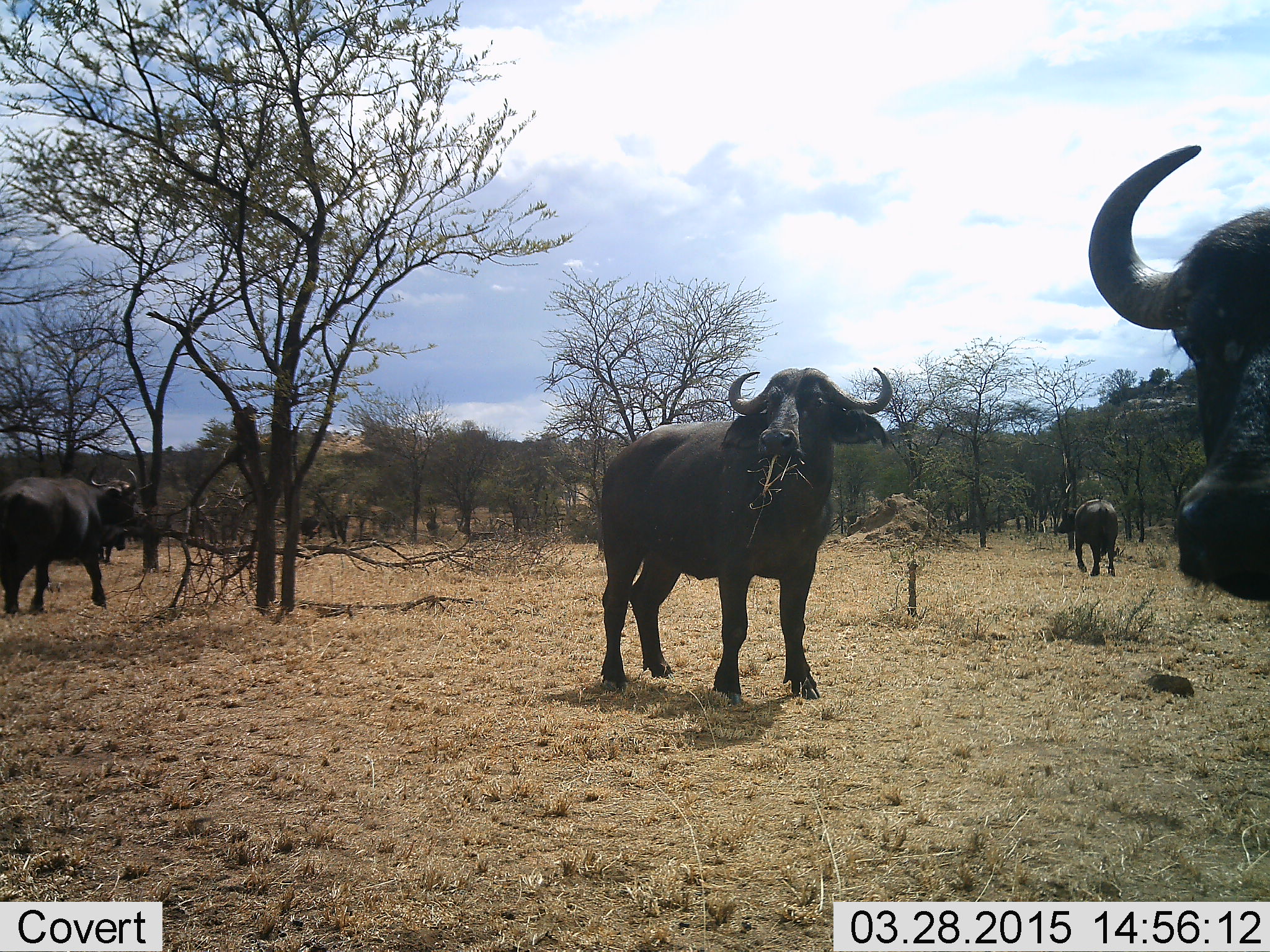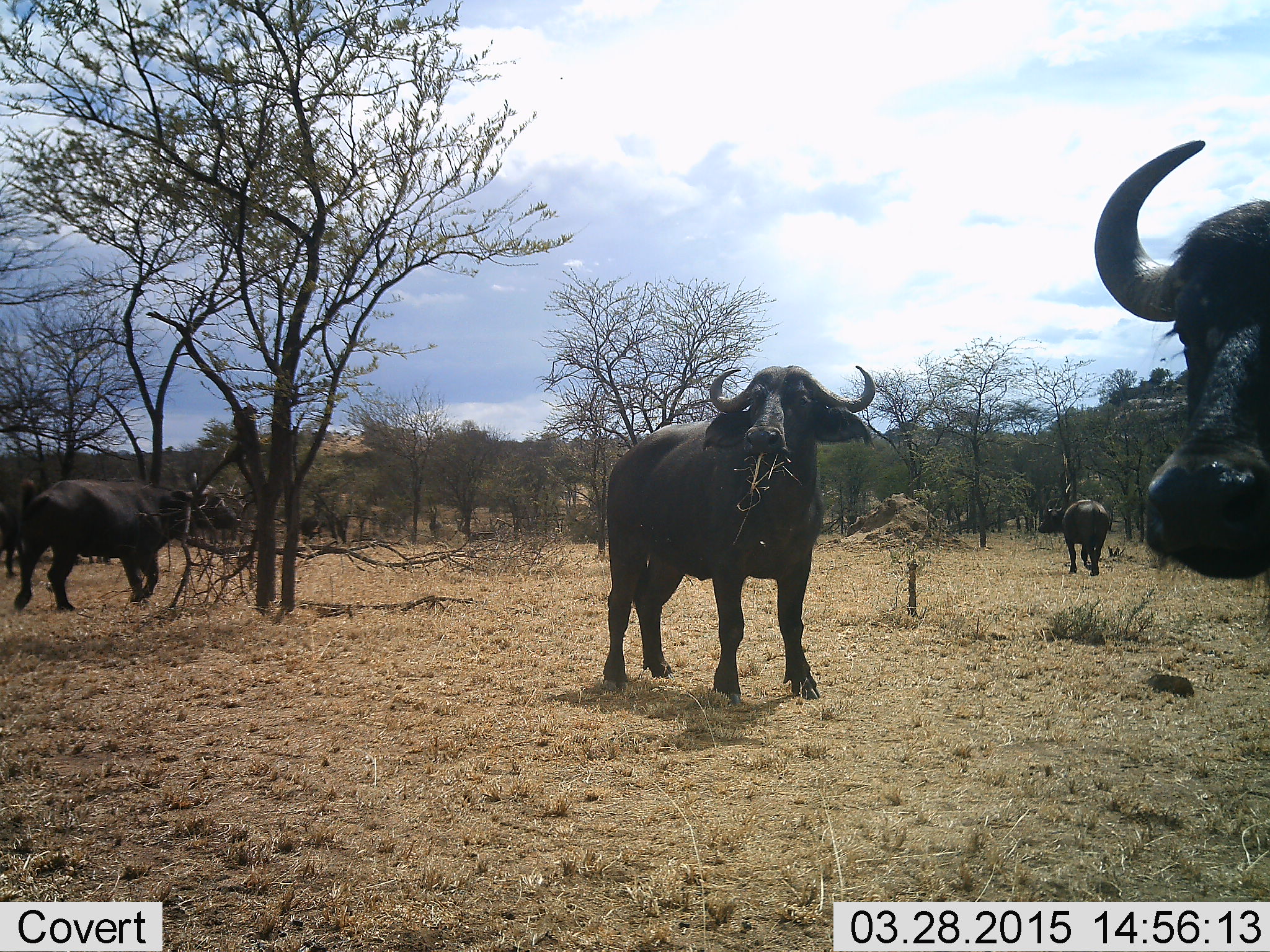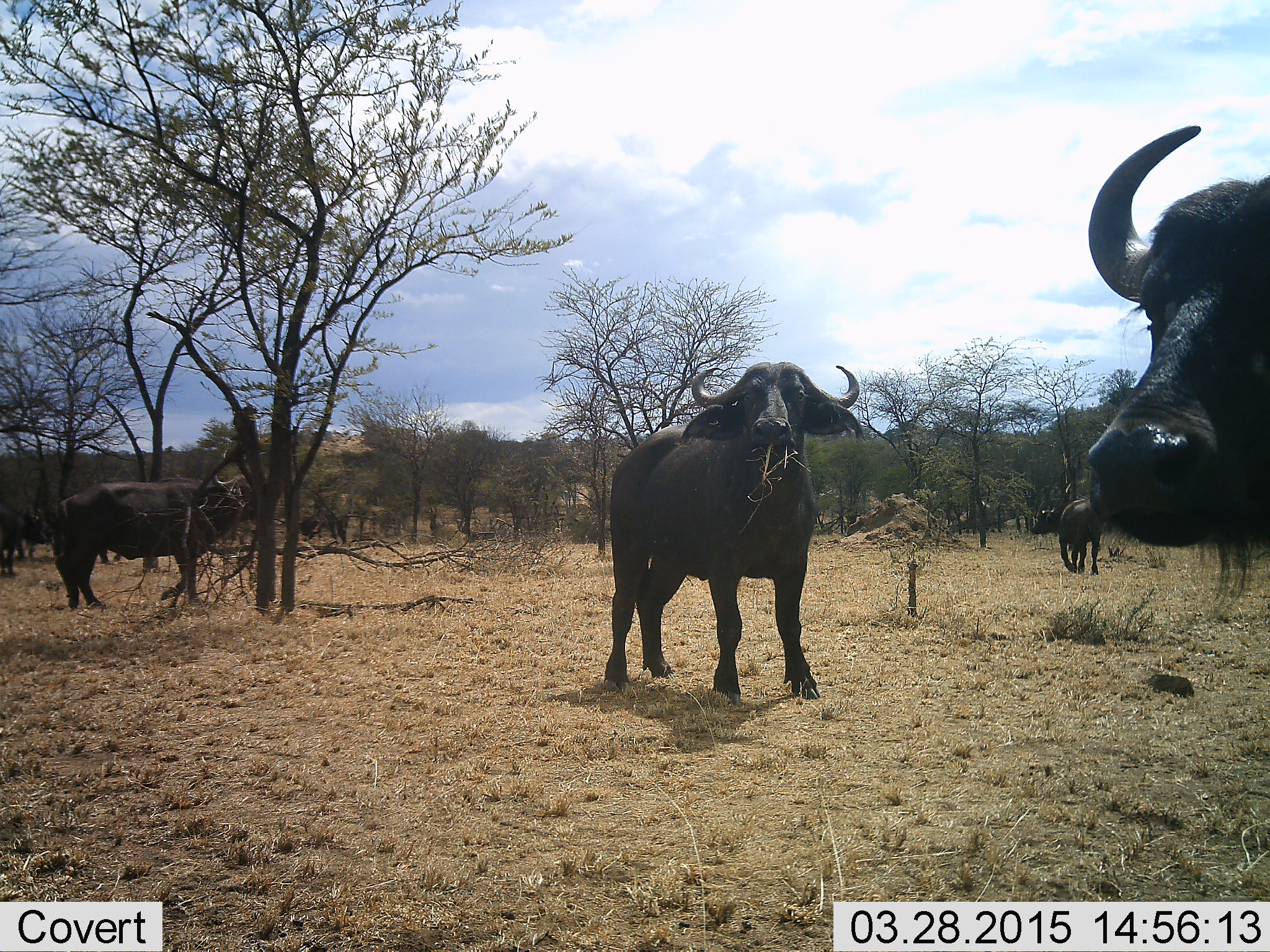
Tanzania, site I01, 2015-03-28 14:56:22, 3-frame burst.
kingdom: Animalia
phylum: Chordata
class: Mammalia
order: Artiodactyla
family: Bovidae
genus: Syncerus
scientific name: Syncerus caffer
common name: cape buffalo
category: buffalo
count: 4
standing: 80%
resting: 0%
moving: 30%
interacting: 0%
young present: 0%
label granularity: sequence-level